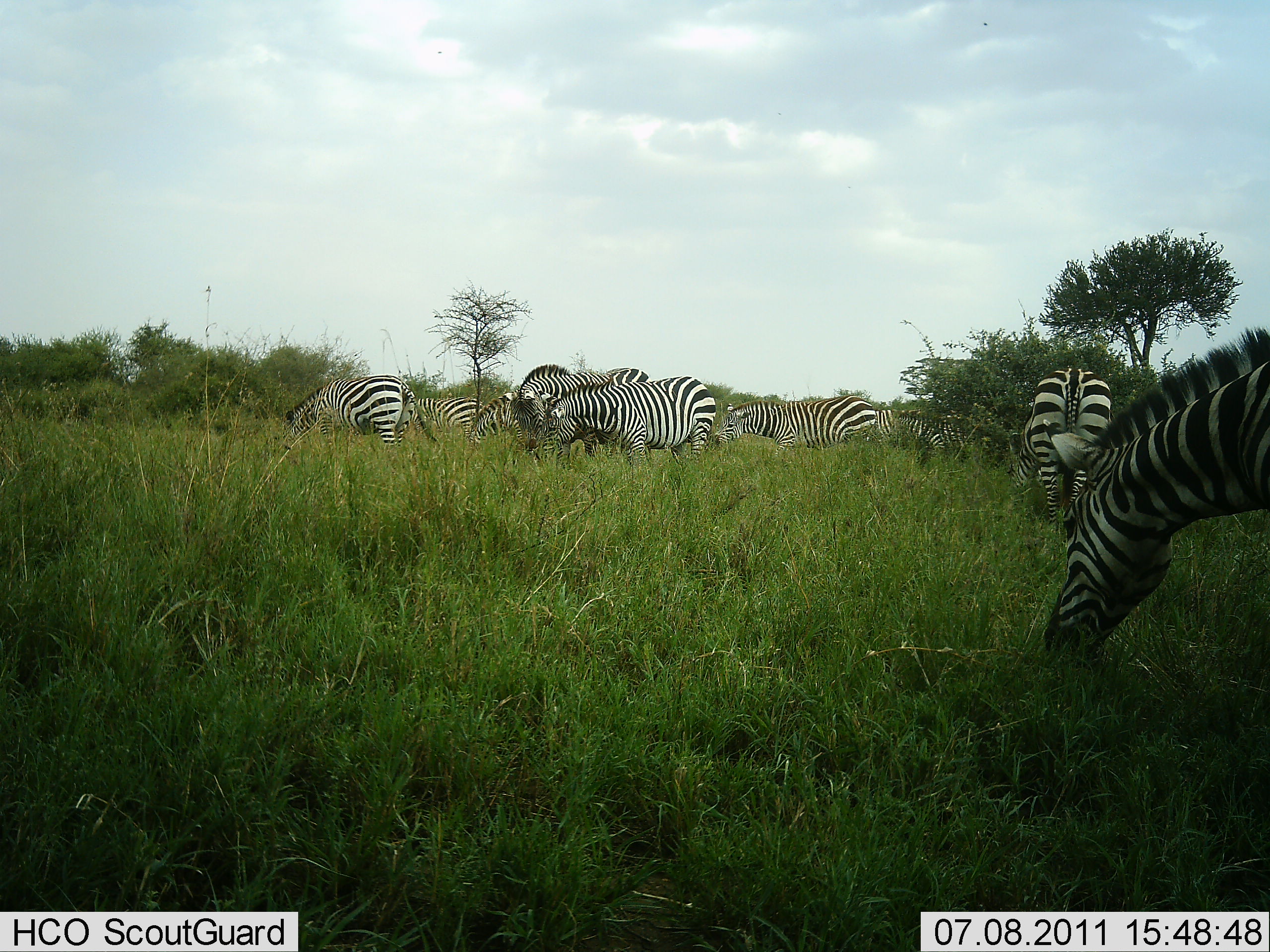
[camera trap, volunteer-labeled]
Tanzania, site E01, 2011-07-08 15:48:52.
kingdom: Animalia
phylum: Chordata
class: Mammalia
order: Perissodactyla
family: Equidae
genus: Equus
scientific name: Equus quagga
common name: plains zebra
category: zebra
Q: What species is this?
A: Zebra (plains zebra) (Equus quagga).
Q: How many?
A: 9.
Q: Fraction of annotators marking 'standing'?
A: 18%.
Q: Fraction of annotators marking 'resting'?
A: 0%.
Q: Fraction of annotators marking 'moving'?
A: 9%.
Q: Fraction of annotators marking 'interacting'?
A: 0%.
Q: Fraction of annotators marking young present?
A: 9%.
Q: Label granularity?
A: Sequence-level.